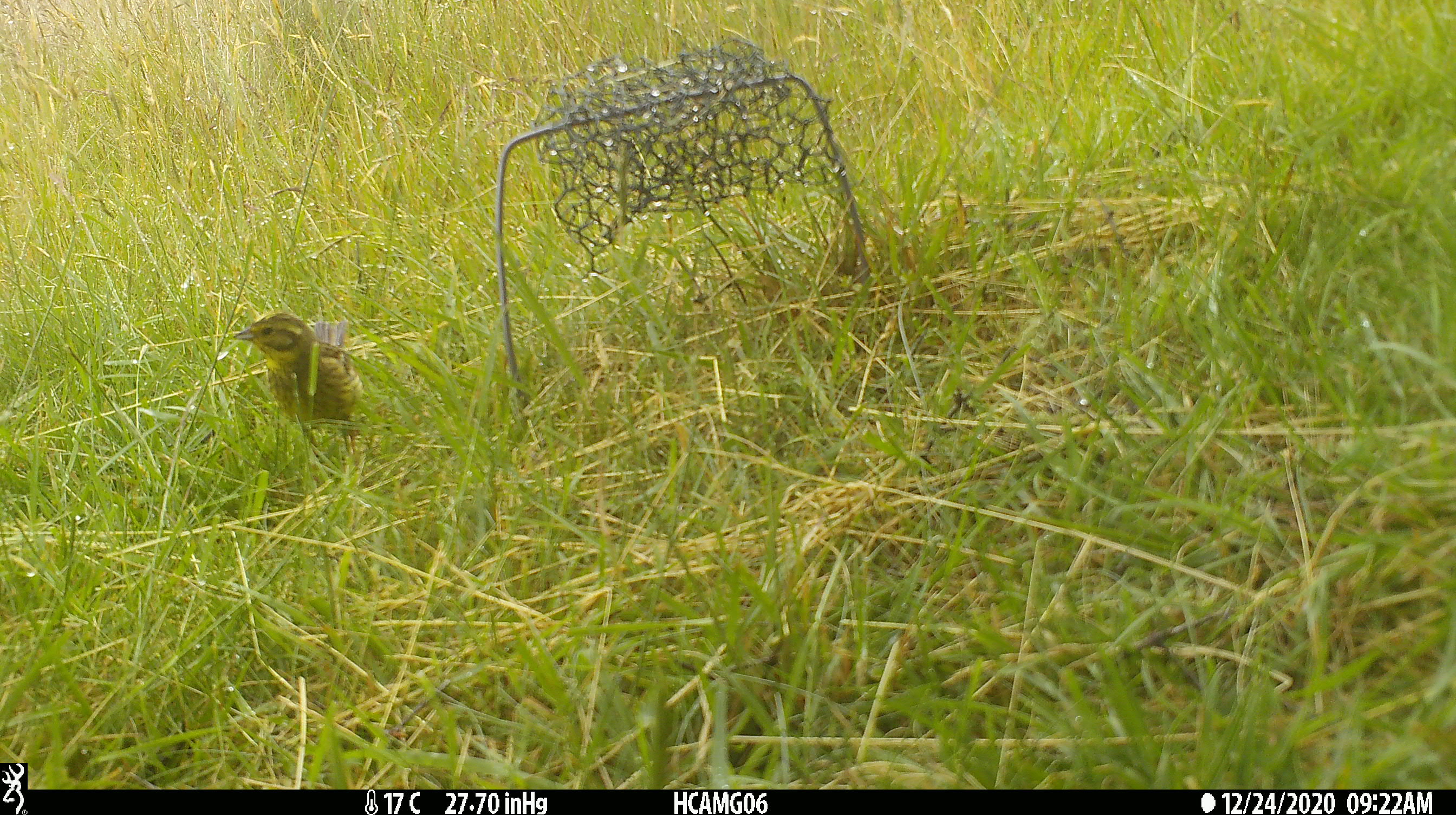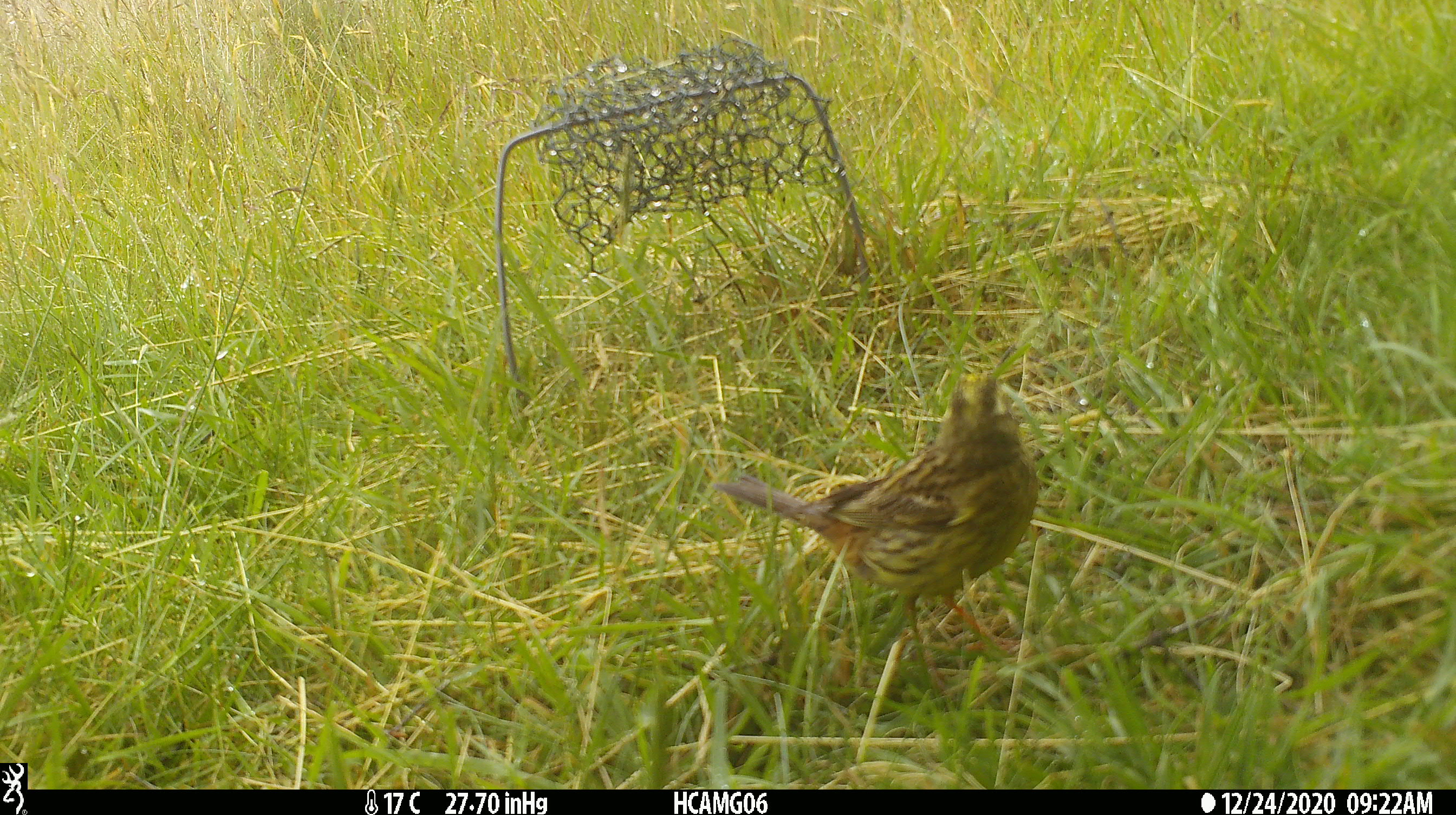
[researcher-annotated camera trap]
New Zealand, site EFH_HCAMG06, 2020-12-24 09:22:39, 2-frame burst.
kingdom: Animalia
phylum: Chordata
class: Aves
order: Passeriformes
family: Emberizidae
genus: Emberiza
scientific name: Emberiza citrinella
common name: yellowhammer